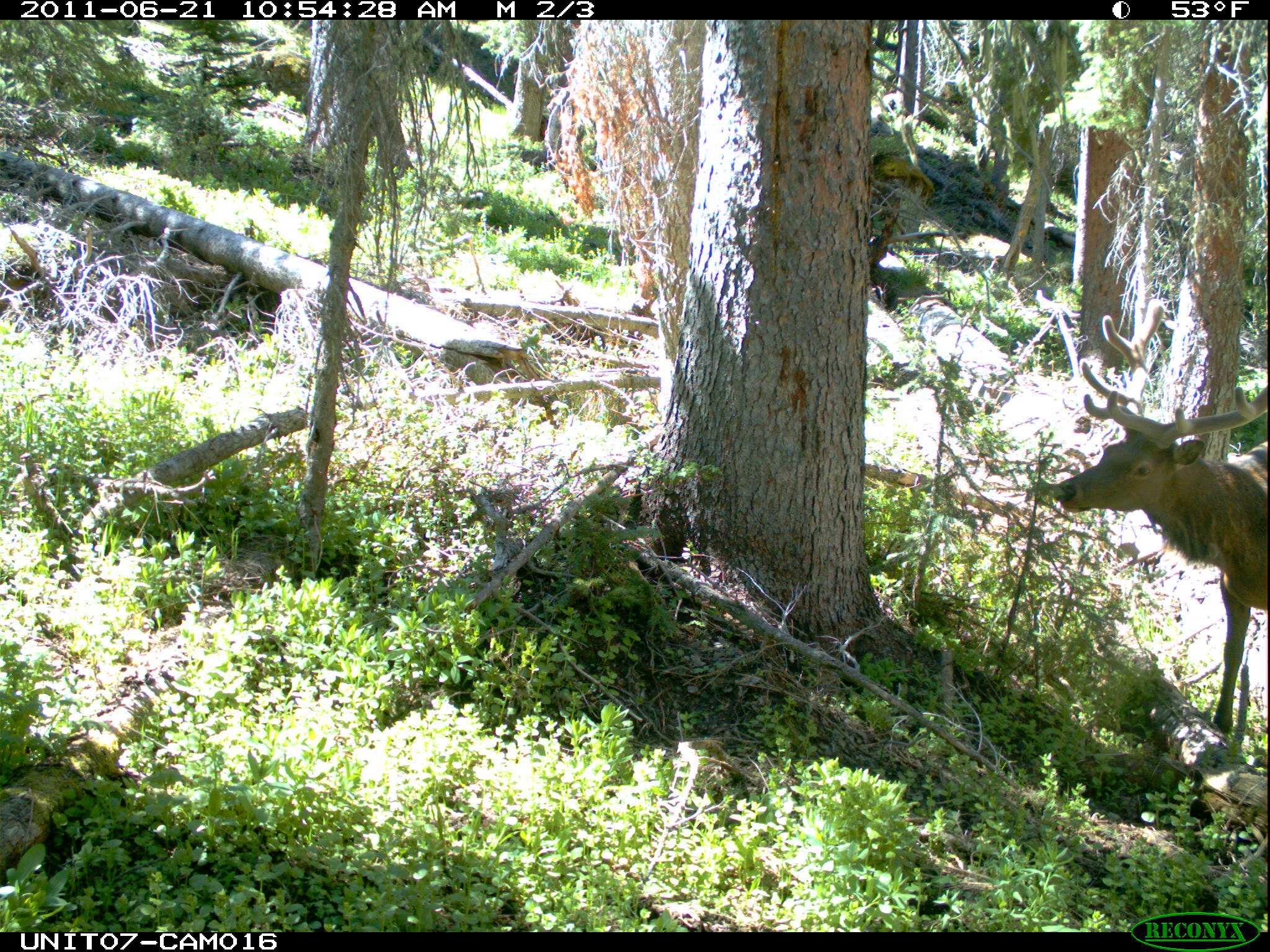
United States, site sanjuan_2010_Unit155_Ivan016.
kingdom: Animalia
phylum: Chordata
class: Mammalia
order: Artiodactyla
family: Cervidae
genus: Cervus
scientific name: Cervus elaphus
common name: red deer